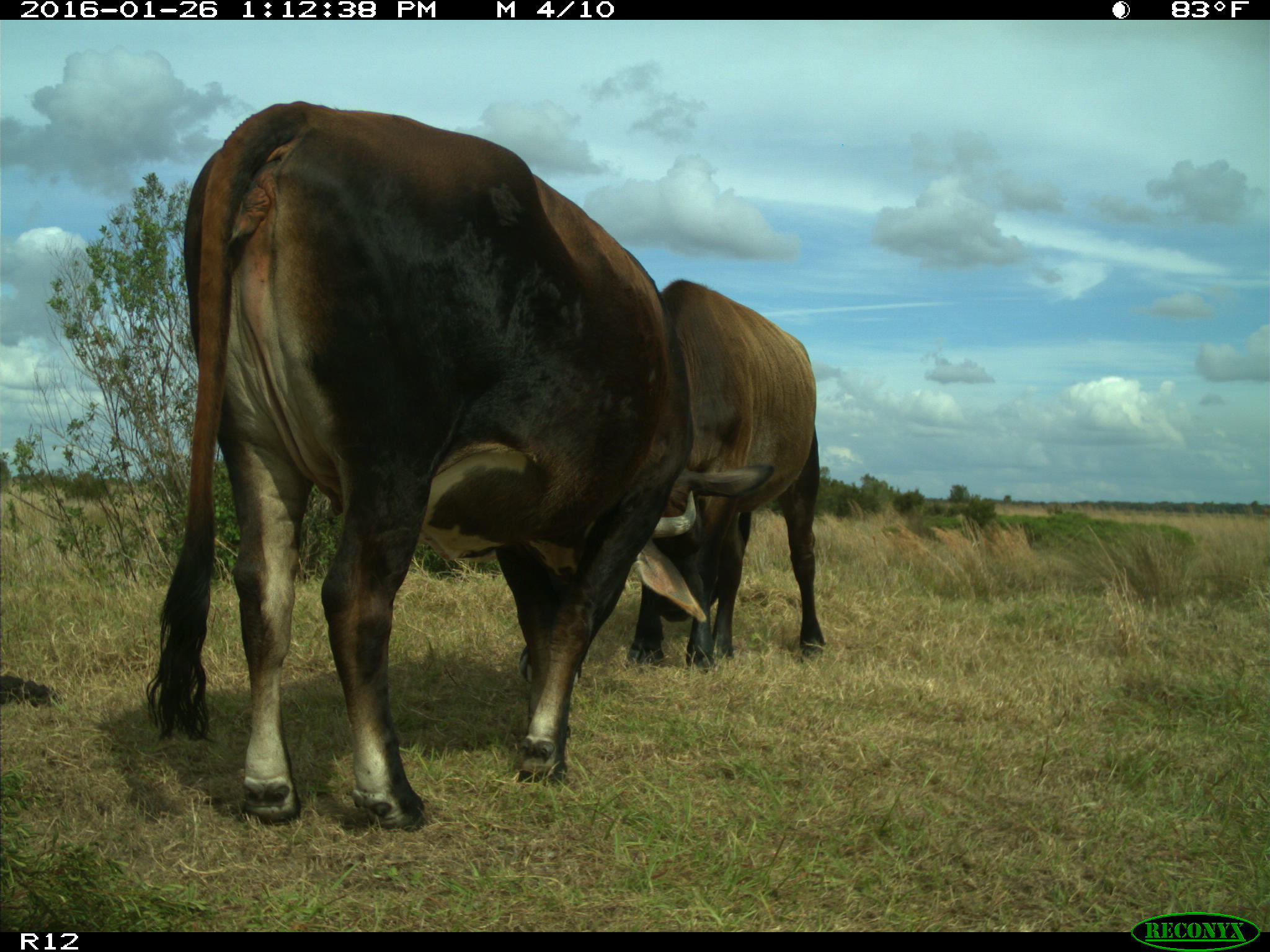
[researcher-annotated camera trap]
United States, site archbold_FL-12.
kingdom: Animalia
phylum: Chordata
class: Mammalia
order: Artiodactyla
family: Bovidae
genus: Bos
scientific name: Bos taurus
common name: domestic cow